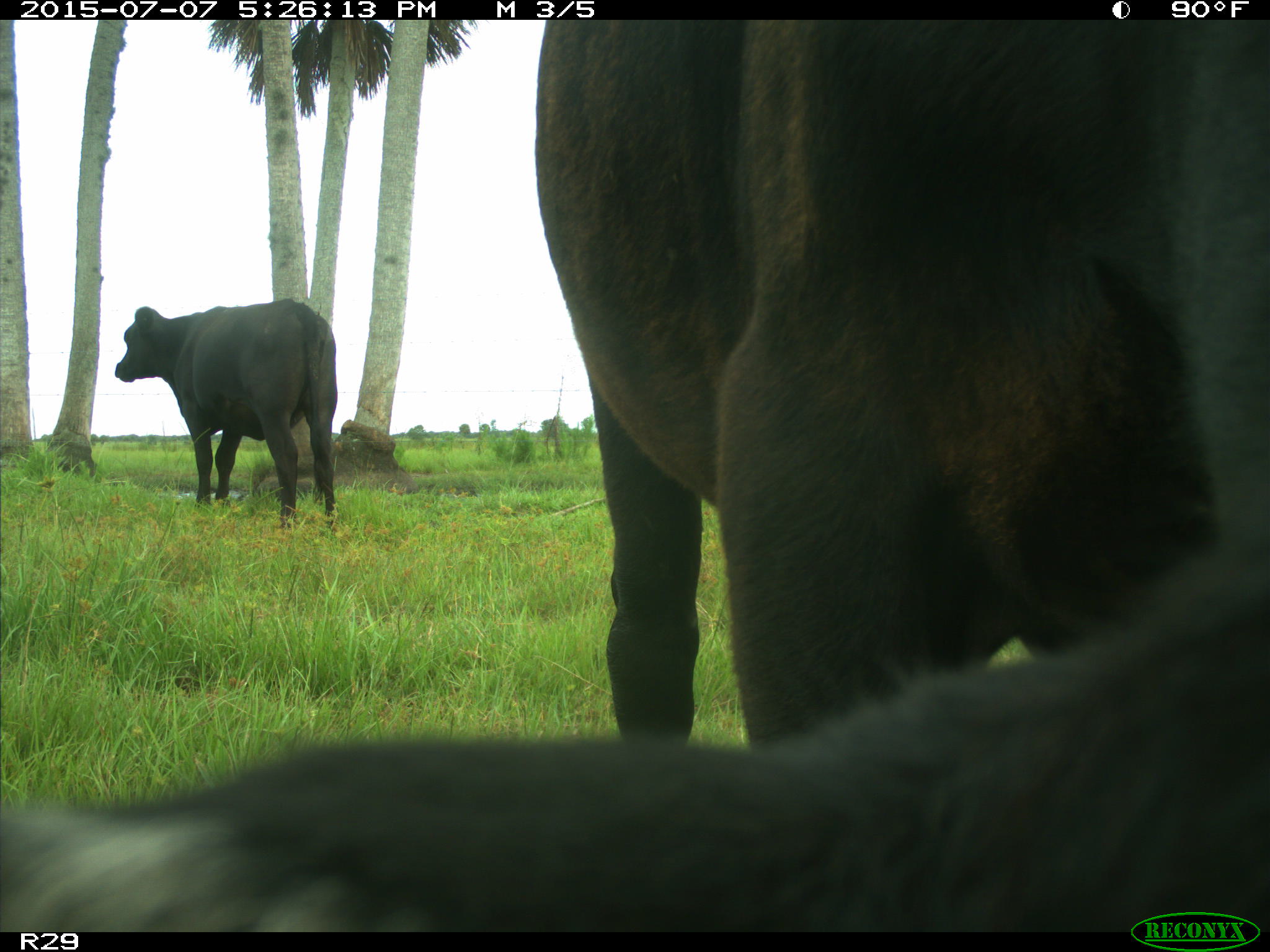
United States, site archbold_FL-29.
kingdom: Animalia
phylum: Chordata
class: Mammalia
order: Artiodactyla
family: Bovidae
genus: Bos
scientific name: Bos taurus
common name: domestic cow